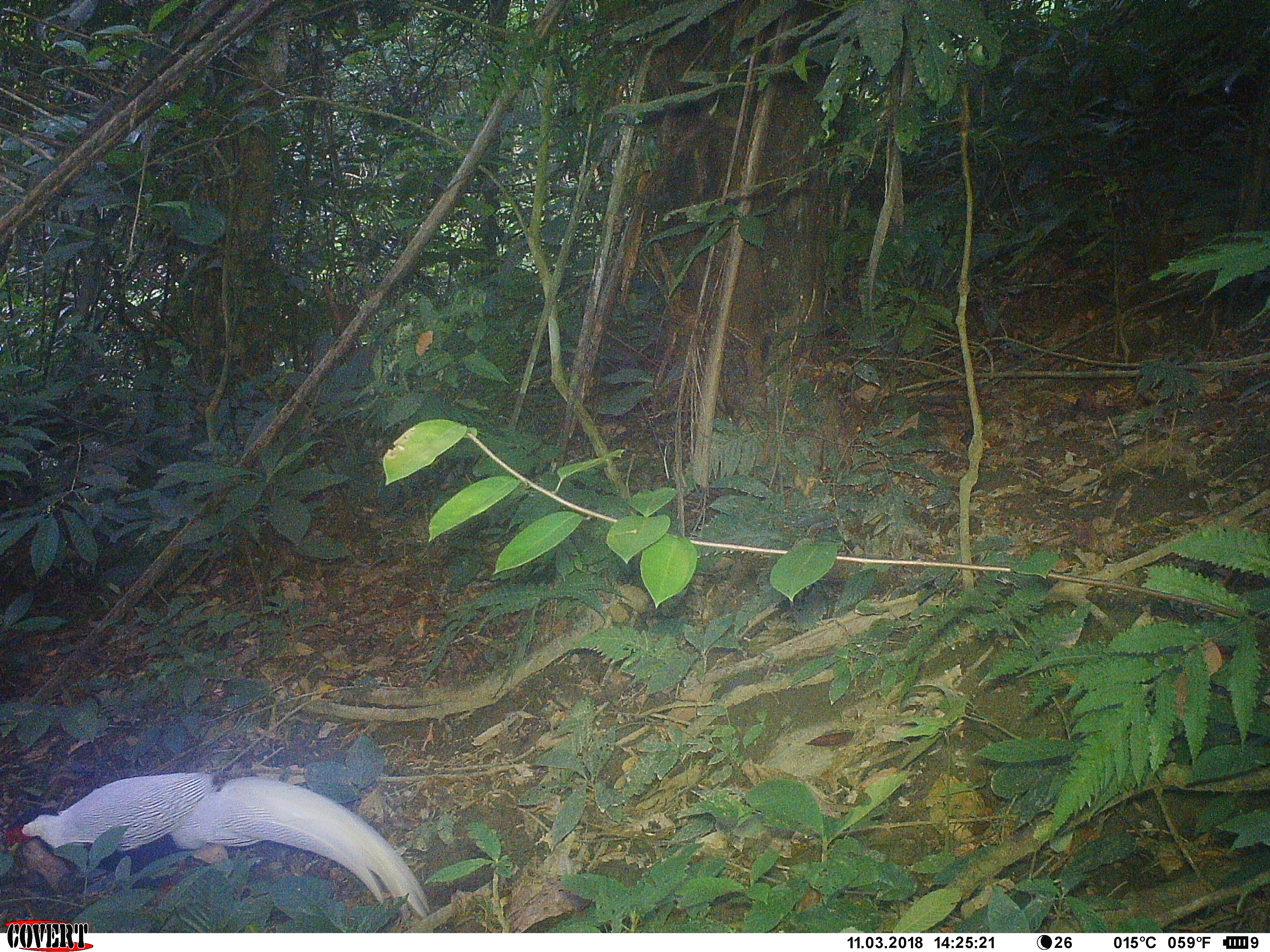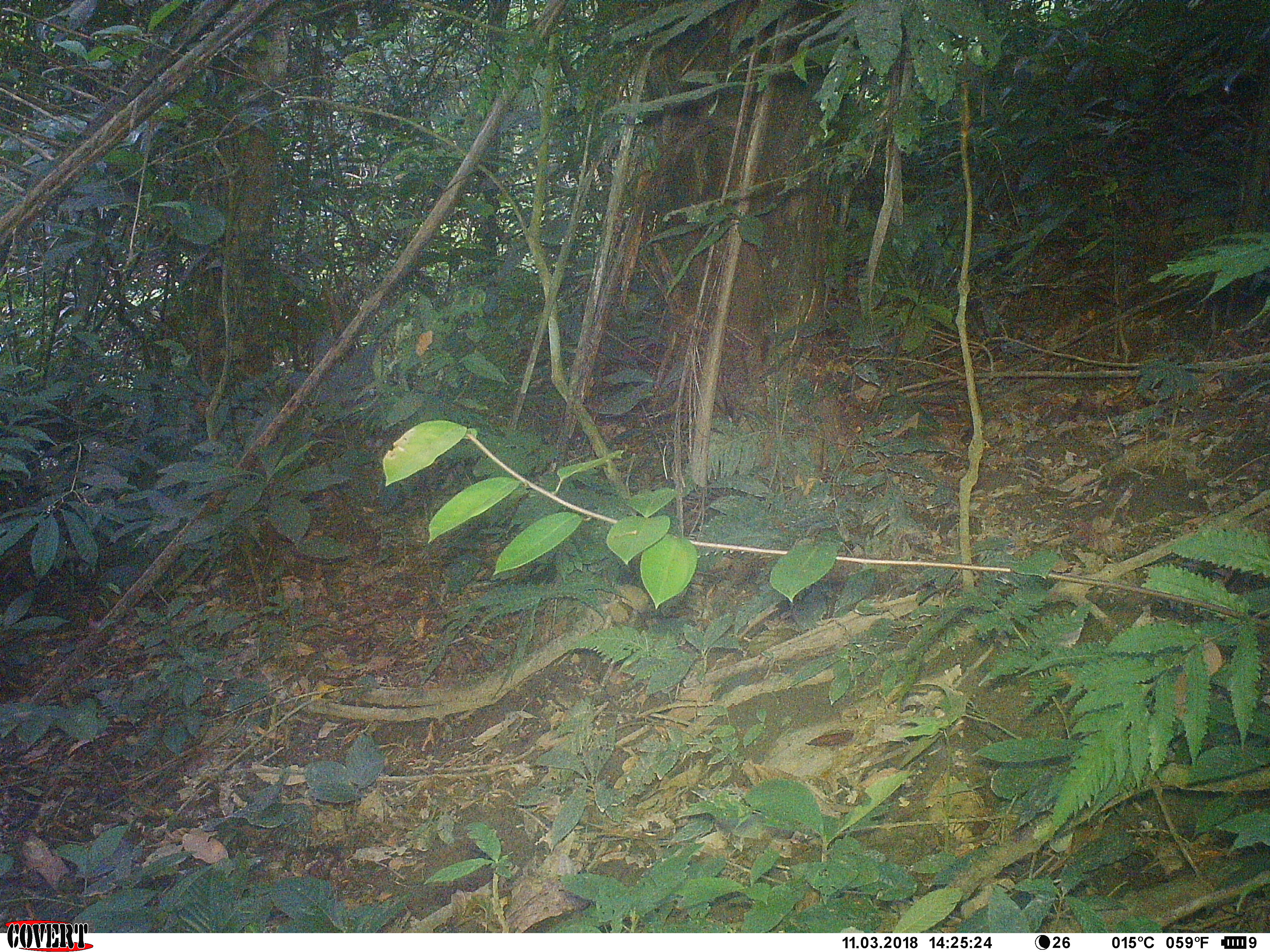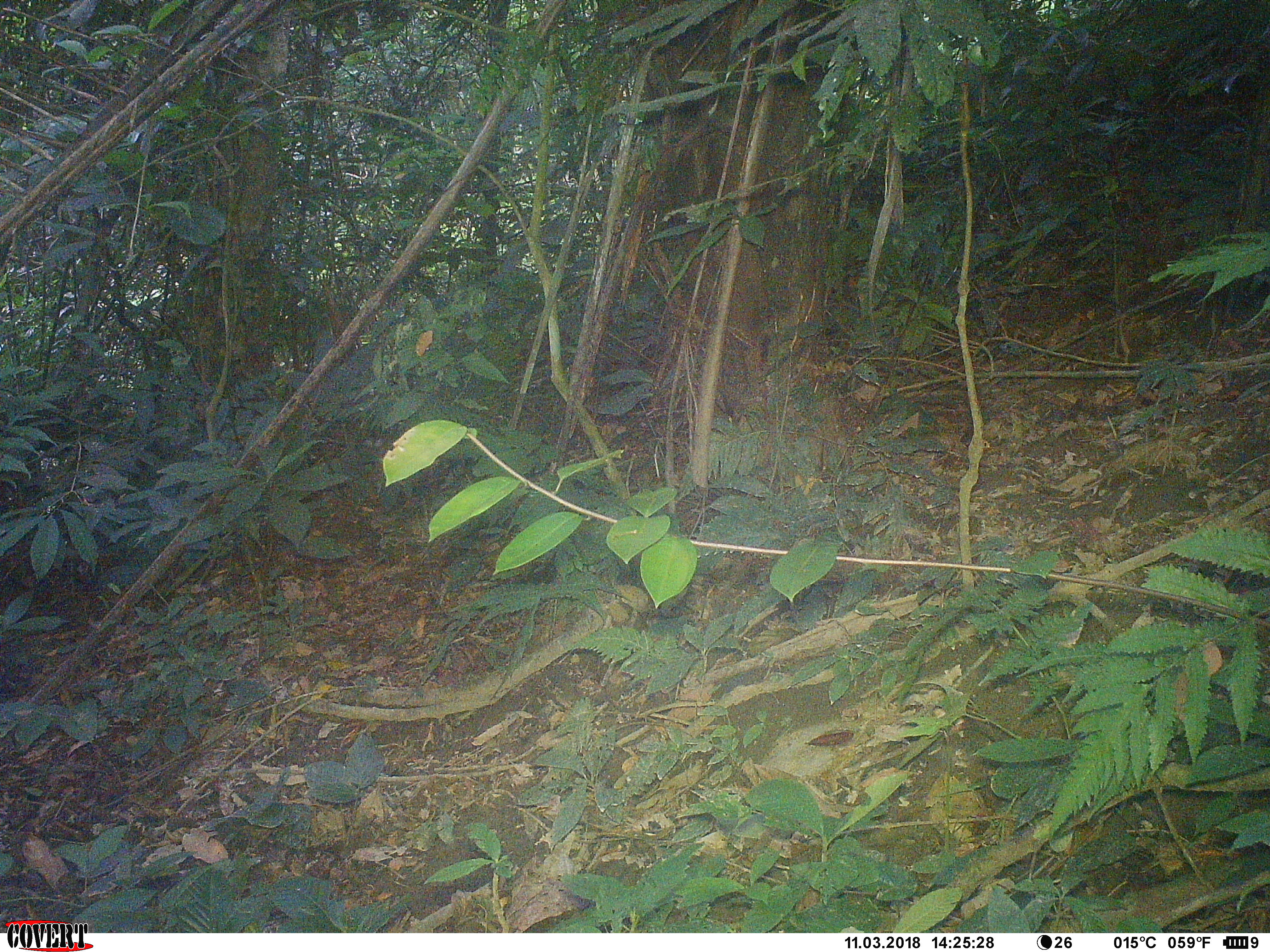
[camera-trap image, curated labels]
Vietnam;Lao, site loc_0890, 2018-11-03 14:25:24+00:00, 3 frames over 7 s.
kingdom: Animalia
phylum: Chordata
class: Aves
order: Galliformes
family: Phasianidae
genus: Lophura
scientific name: Lophura nycthemera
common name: silver pheasant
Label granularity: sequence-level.